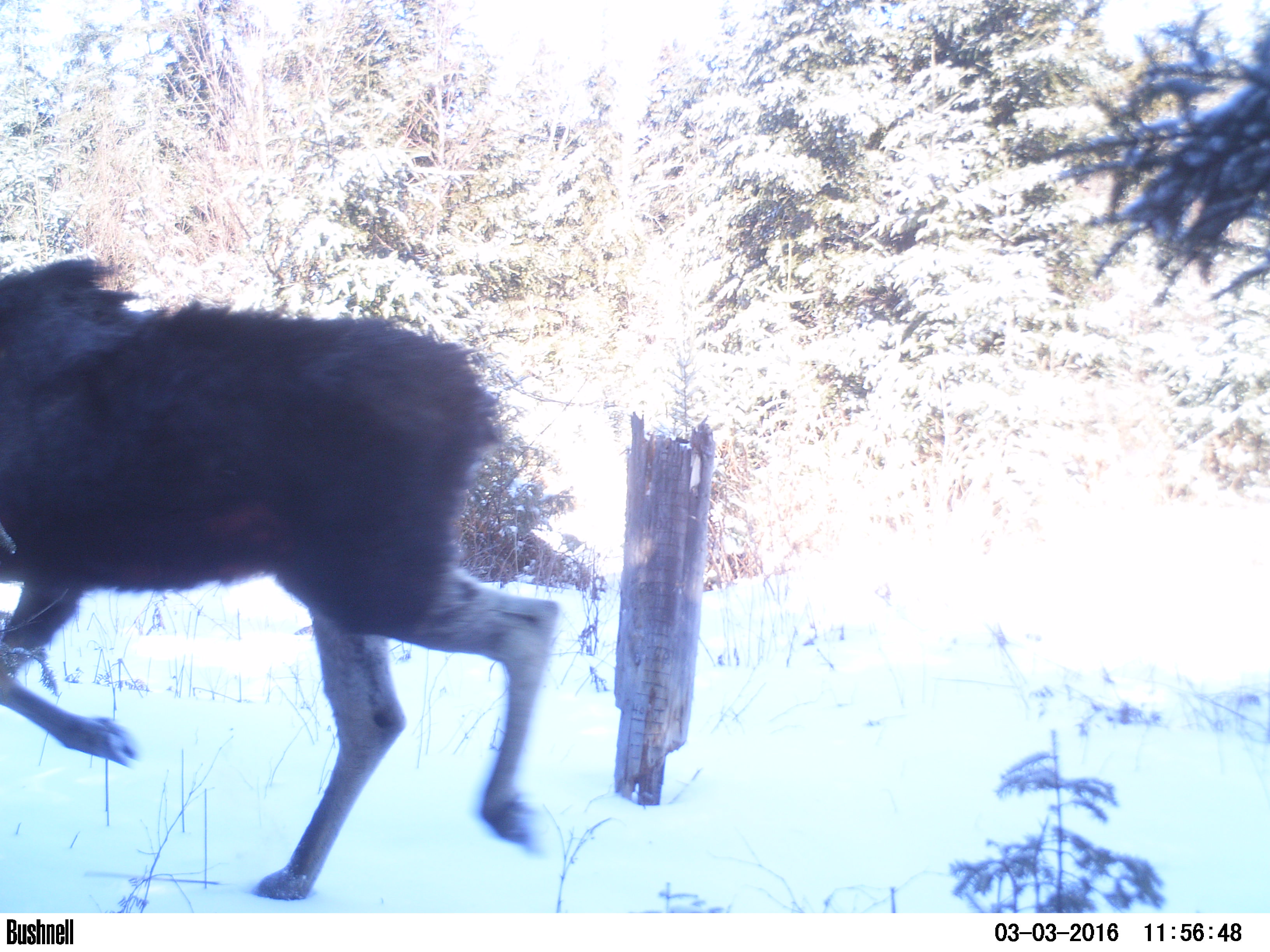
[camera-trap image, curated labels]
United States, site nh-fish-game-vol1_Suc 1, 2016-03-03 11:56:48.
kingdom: Animalia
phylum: Chordata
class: Mammalia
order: Artiodactyla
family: Cervidae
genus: Alces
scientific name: Alces alces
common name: moose